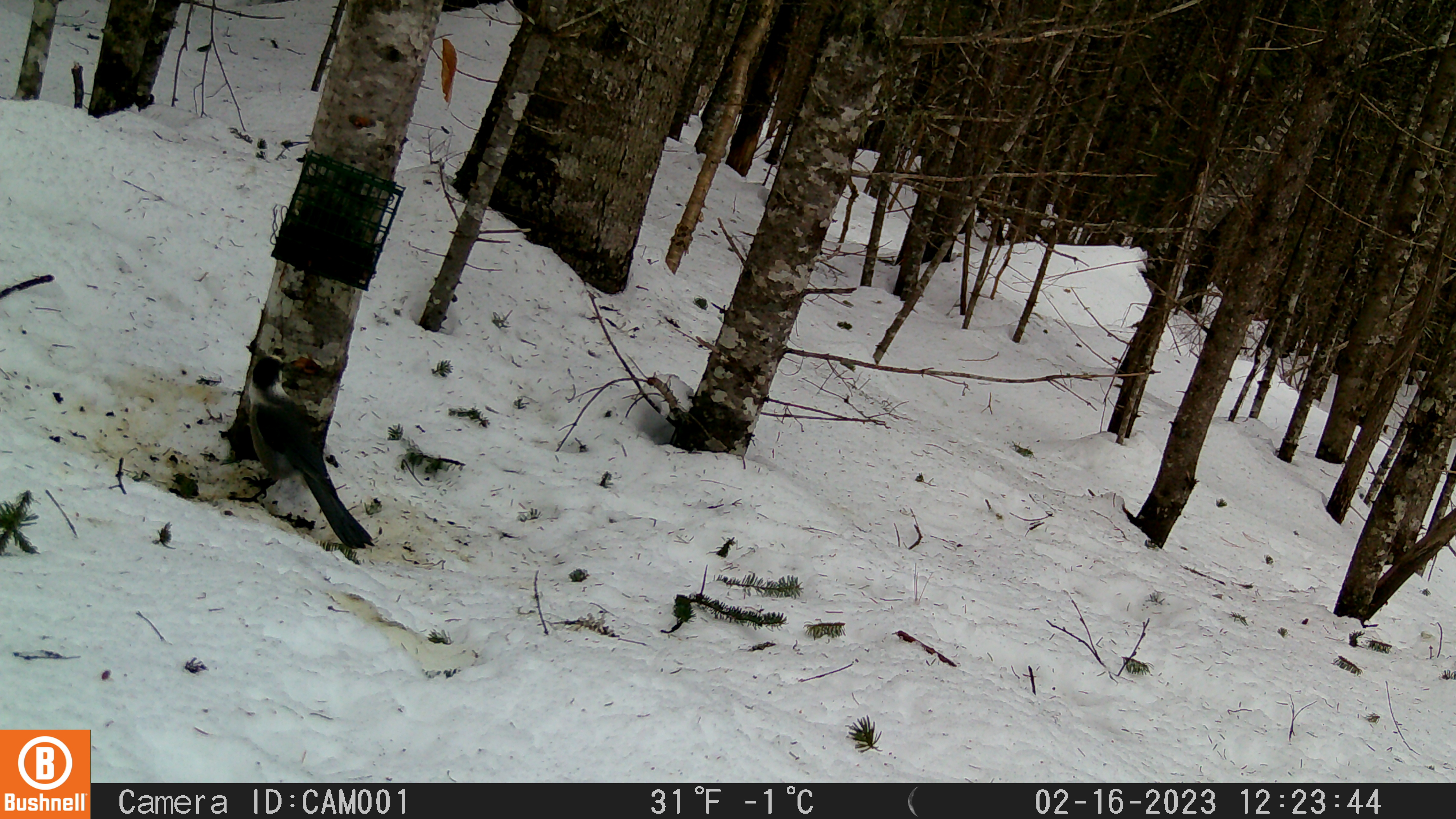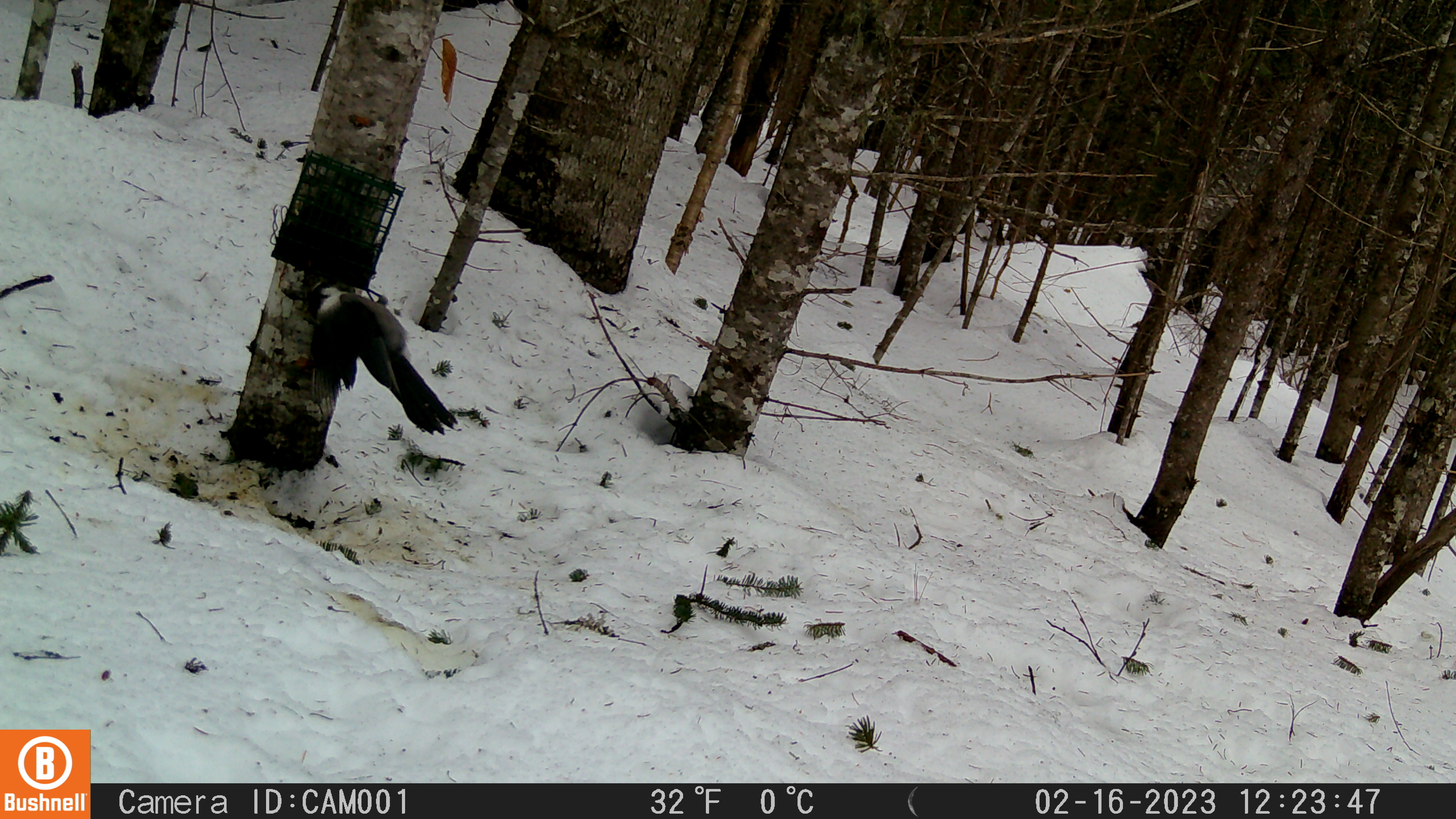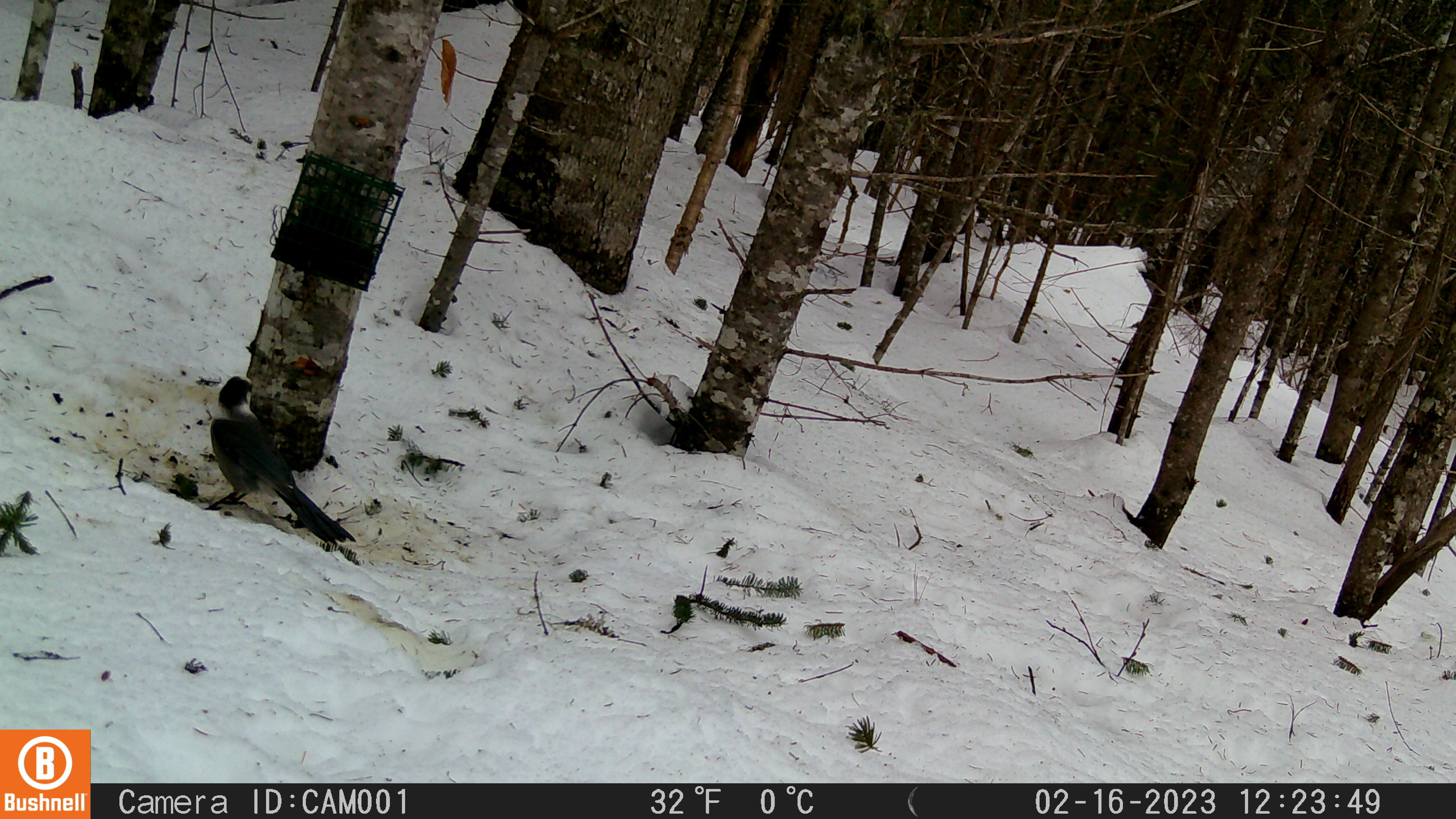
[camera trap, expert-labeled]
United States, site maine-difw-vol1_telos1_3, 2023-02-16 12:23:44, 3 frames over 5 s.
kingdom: Animalia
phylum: Chordata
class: Aves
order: Passeriformes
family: Corvidae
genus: Perisoreus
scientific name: Perisoreus canadensis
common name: canada jay